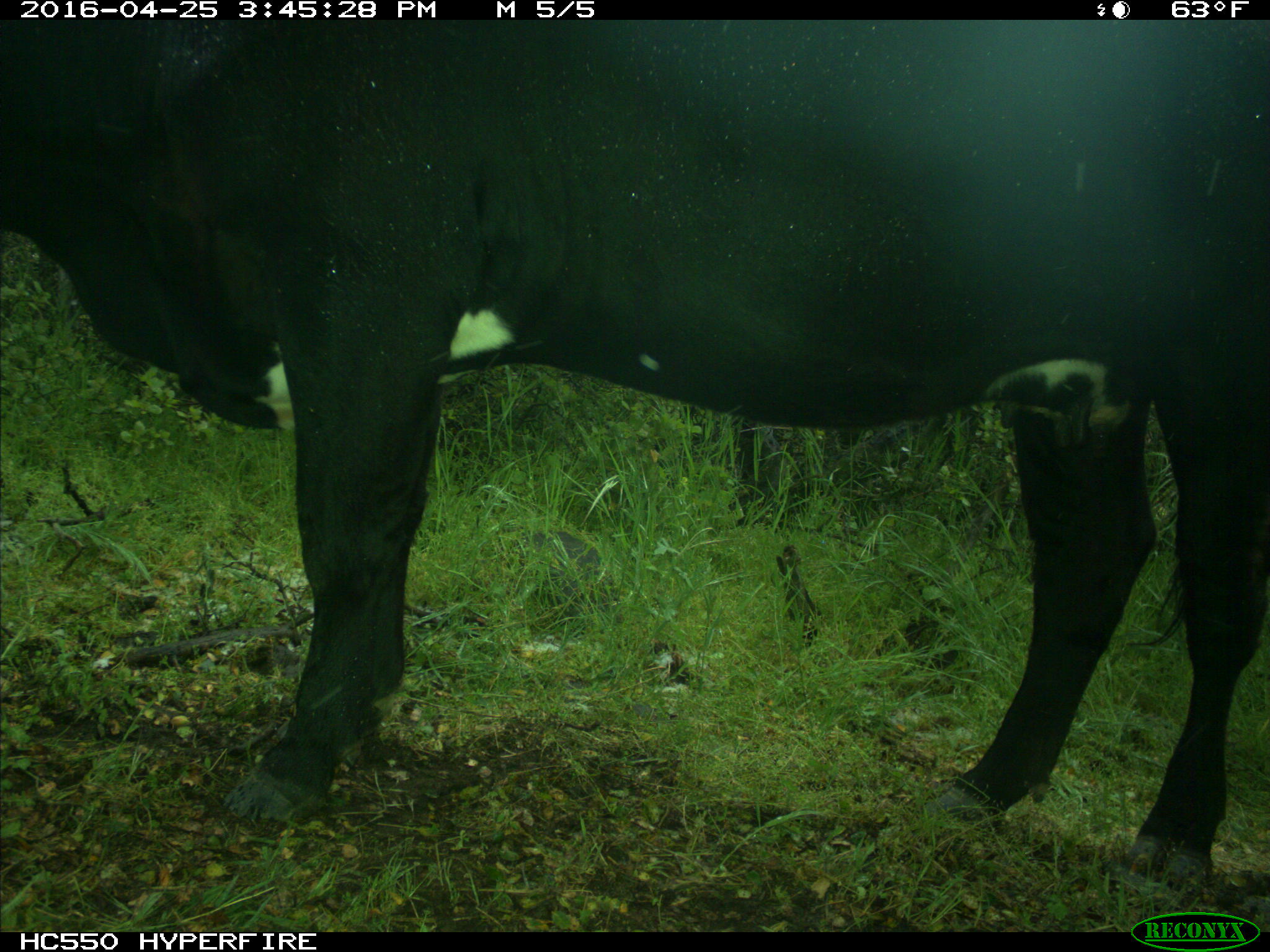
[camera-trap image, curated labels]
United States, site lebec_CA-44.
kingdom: Animalia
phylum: Chordata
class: Mammalia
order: Artiodactyla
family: Bovidae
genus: Bos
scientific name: Bos taurus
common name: domestic cow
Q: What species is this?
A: Bos taurus (domestic cow).